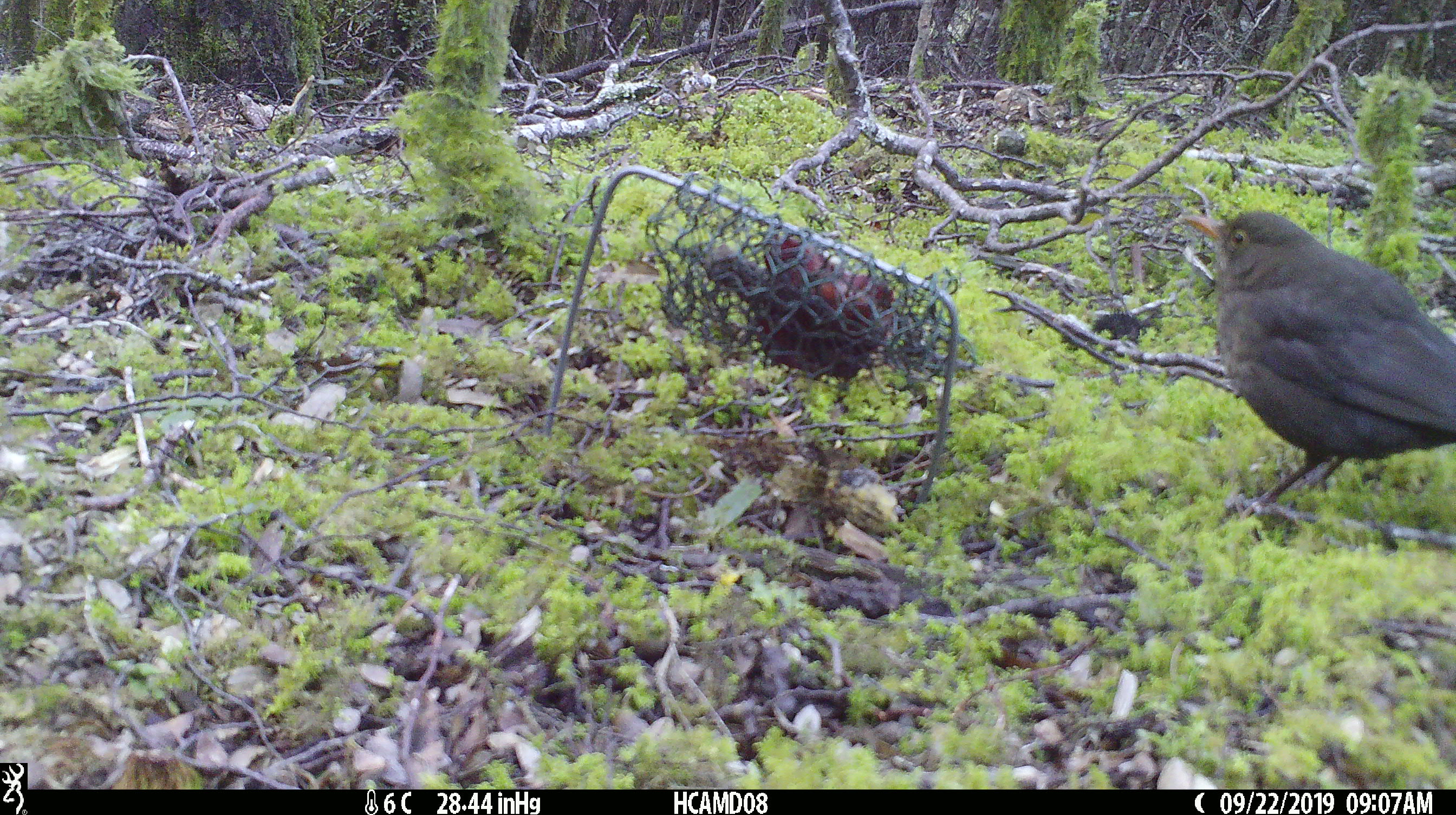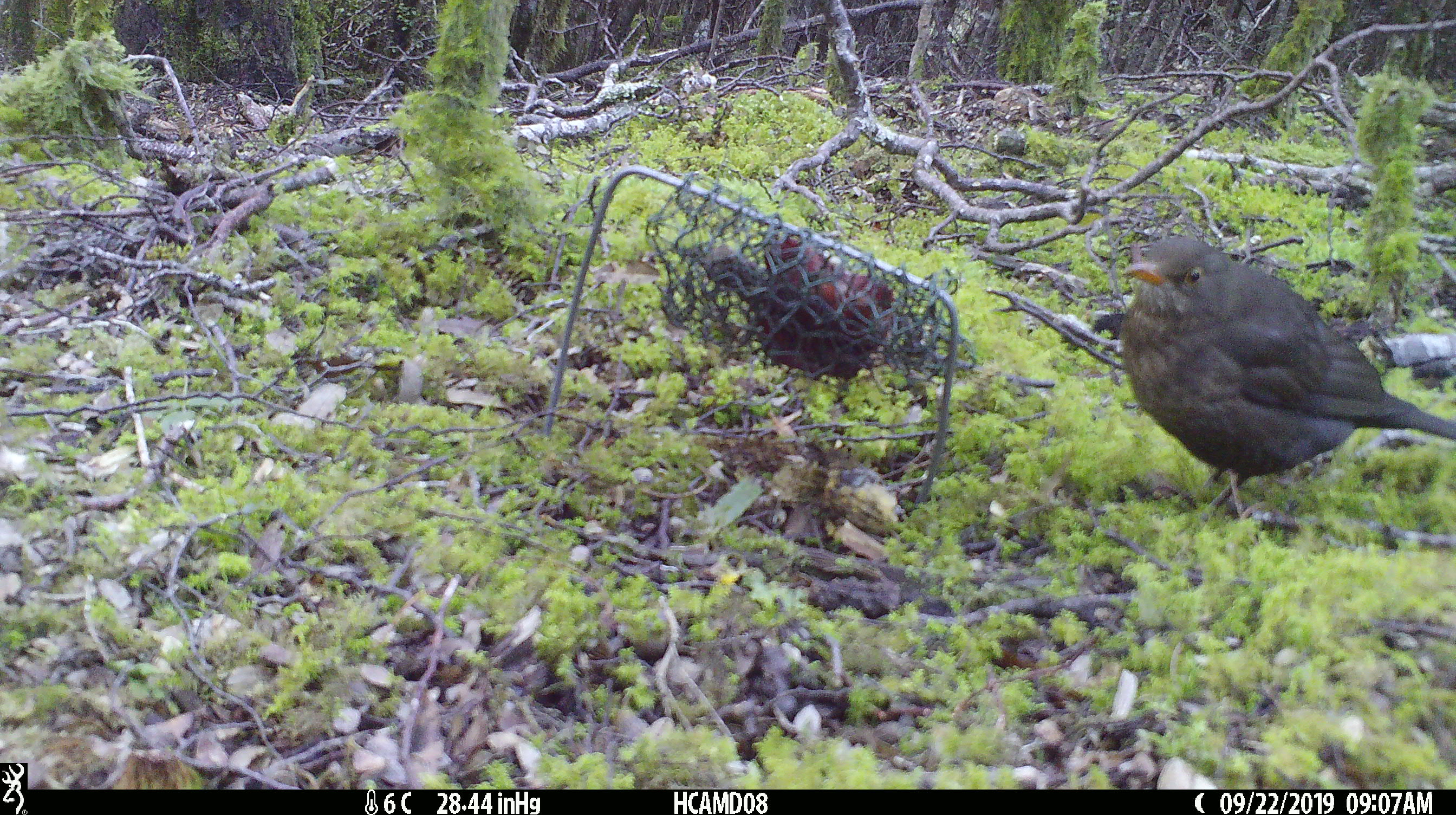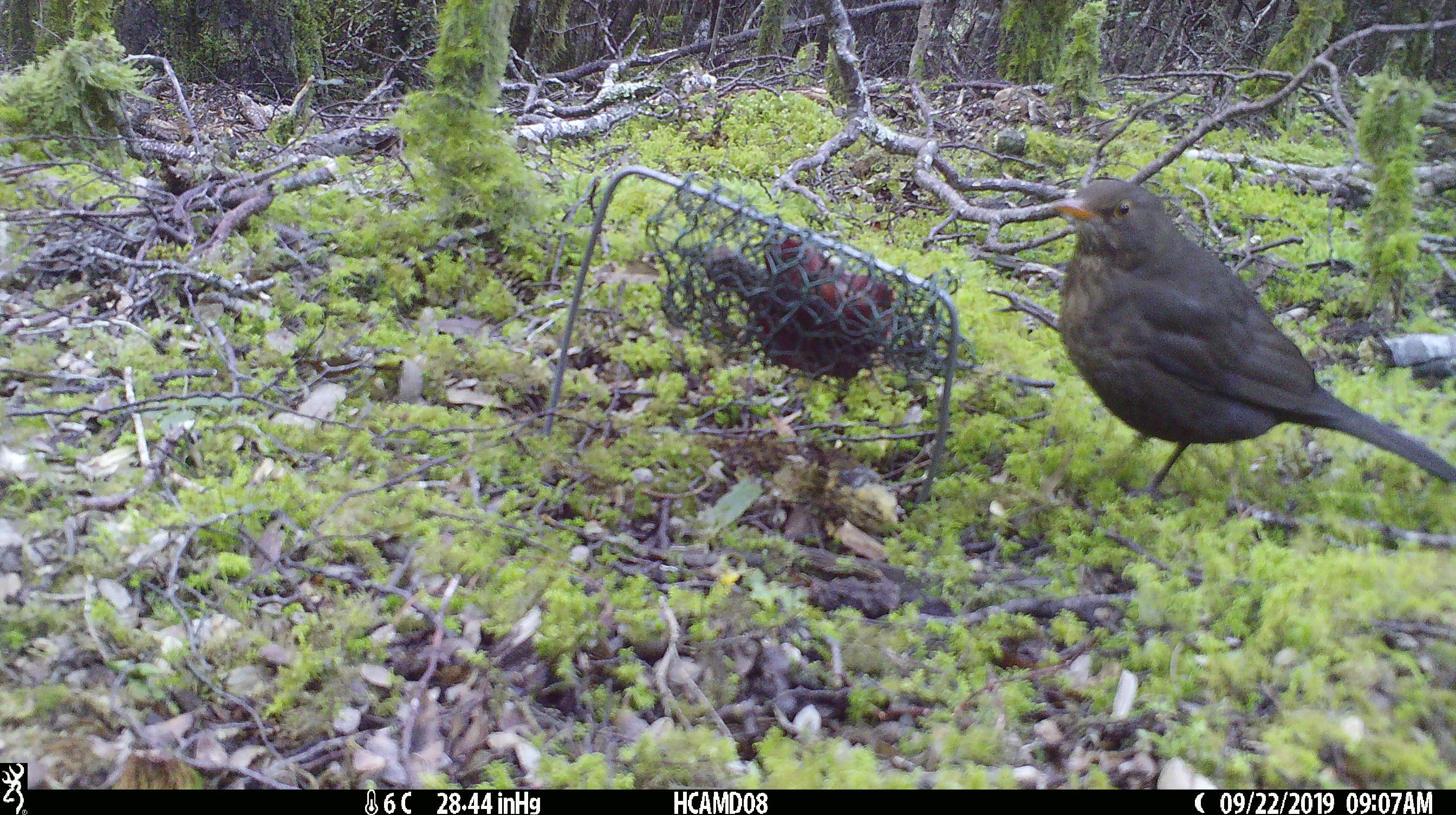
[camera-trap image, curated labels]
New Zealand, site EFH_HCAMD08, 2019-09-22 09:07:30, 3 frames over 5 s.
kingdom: Animalia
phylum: Chordata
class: Aves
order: Passeriformes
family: Turdidae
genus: Turdus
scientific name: Turdus merula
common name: eurasian blackbird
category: blackbird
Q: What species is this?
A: Blackbird (eurasian blackbird) (Turdus merula).